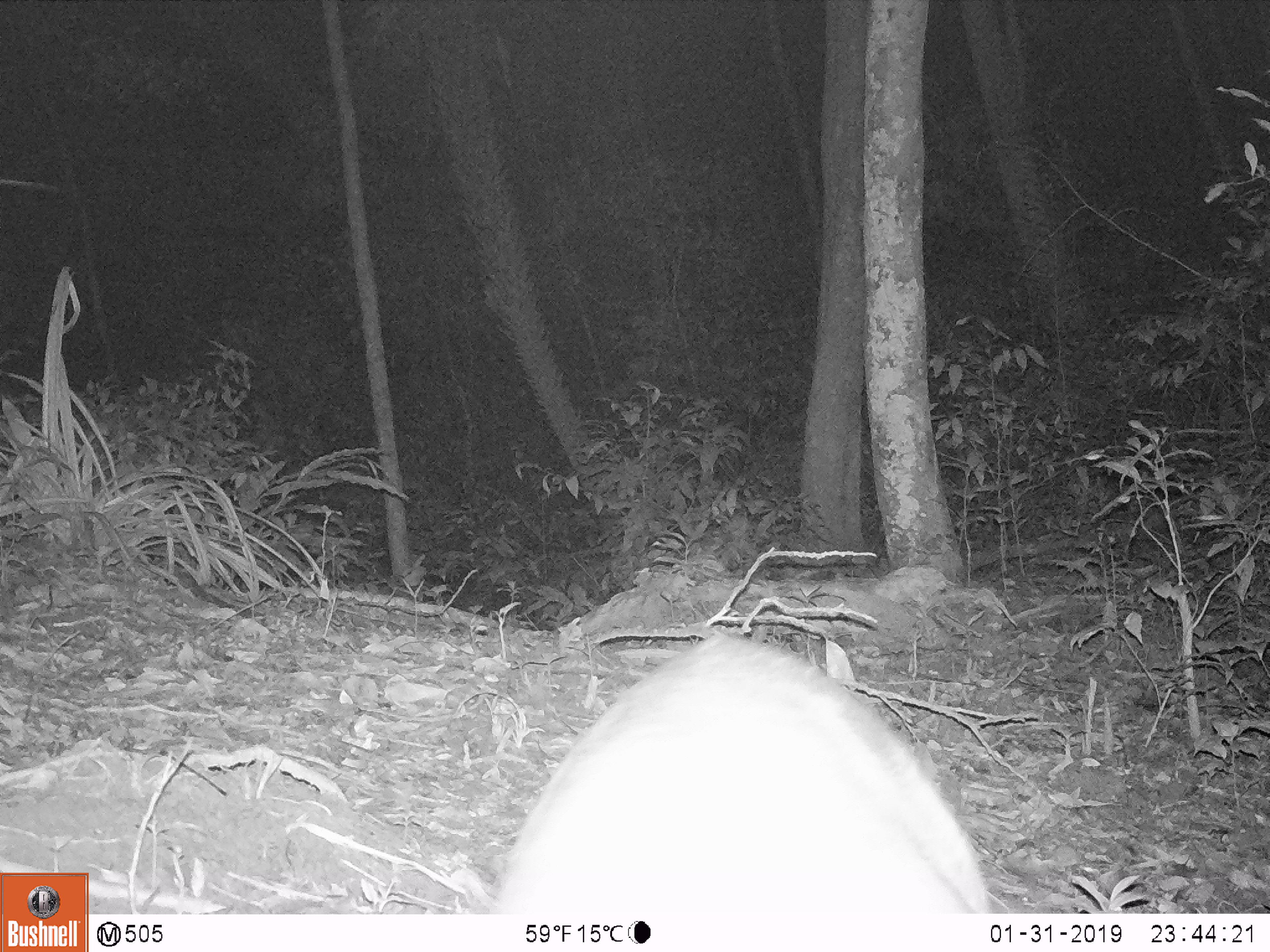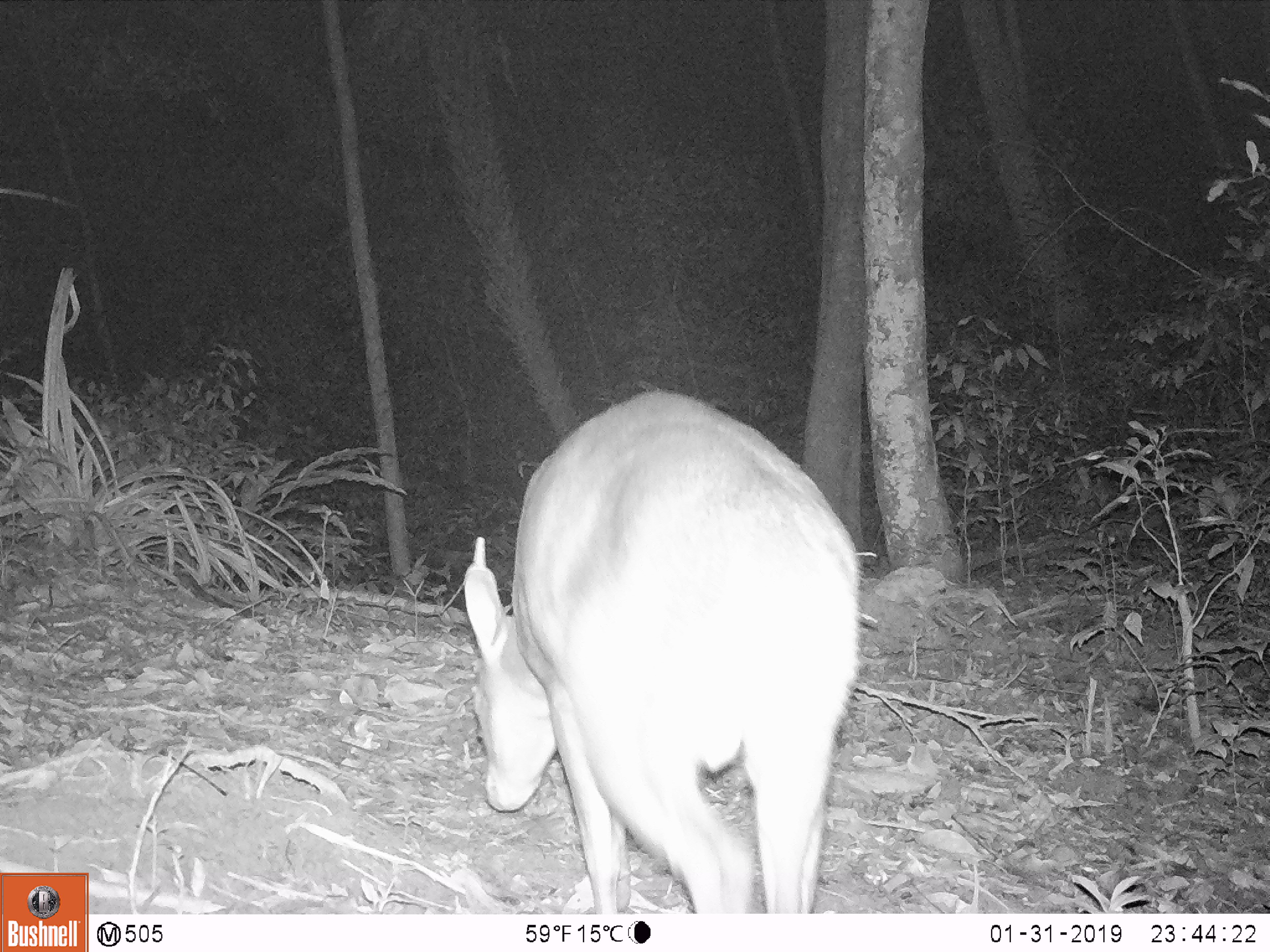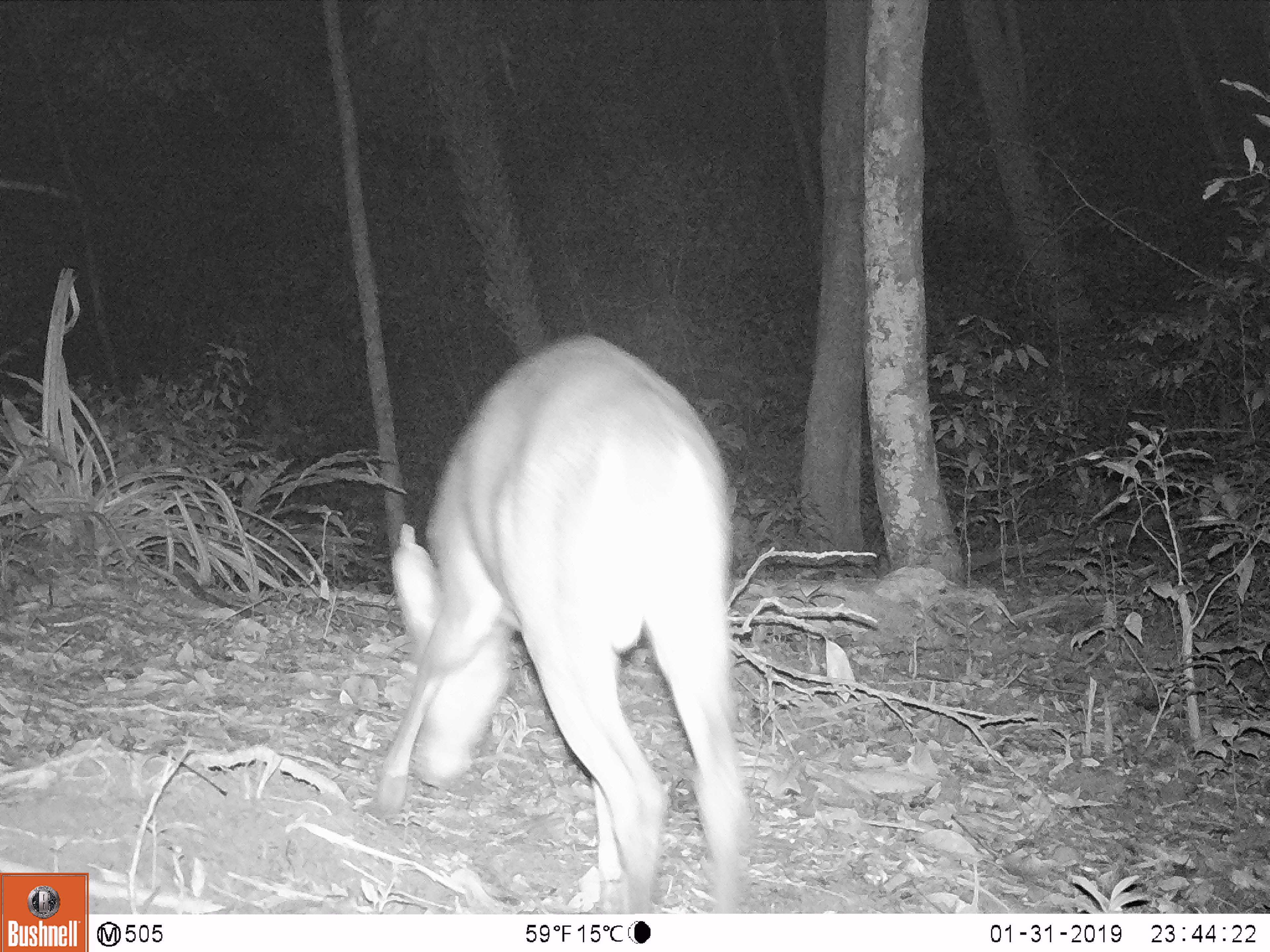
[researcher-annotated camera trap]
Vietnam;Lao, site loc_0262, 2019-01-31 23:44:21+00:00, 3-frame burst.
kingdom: Animalia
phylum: Chordata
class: Mammalia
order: Artiodactyla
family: Cervidae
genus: Muntiacus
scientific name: Muntiacus vuquangensis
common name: large-antlered muntjac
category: large antlered muntjac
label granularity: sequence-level